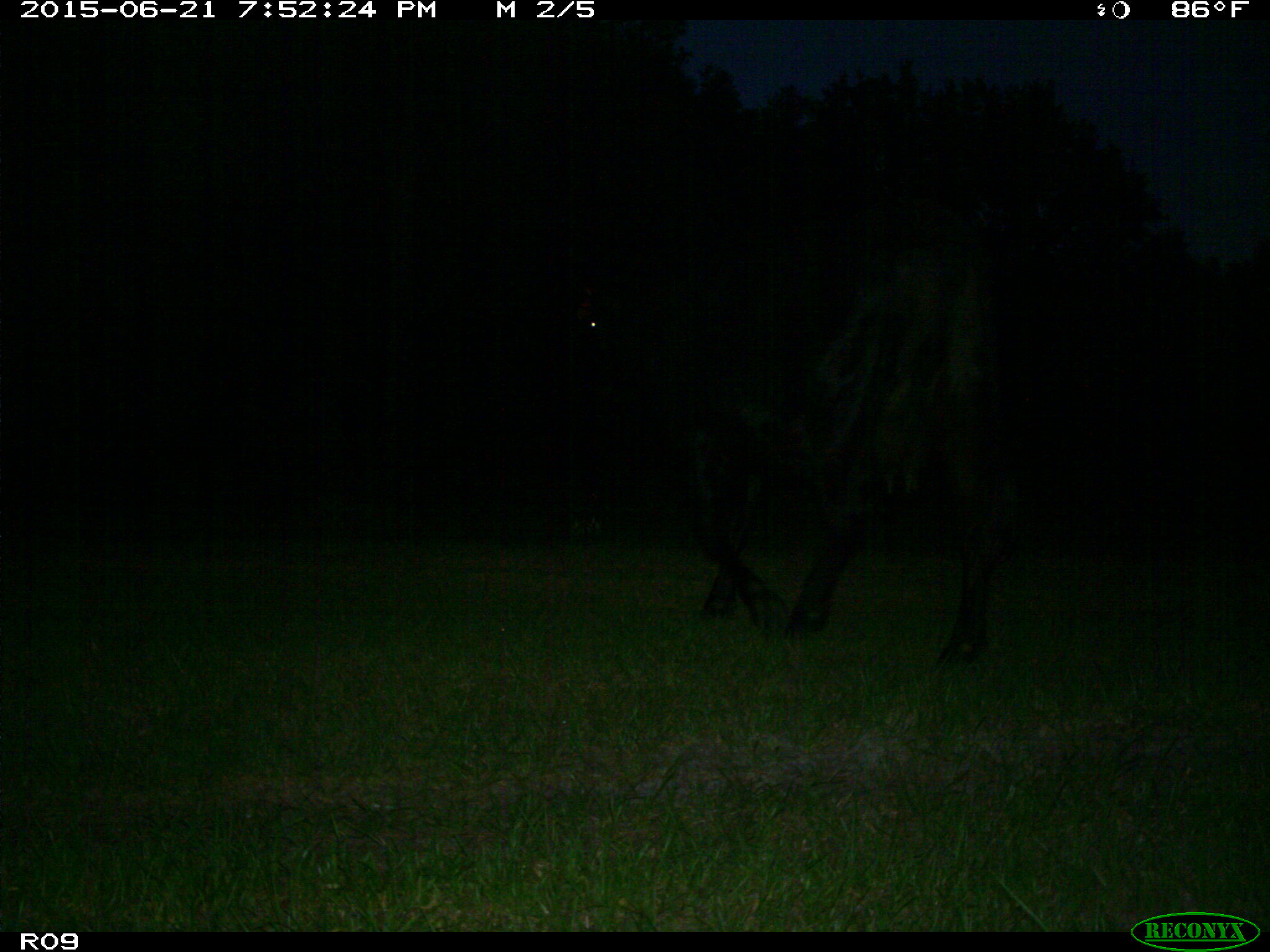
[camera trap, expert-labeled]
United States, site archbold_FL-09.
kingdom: Animalia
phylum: Chordata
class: Mammalia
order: Artiodactyla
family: Bovidae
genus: Bos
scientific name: Bos taurus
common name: domestic cow